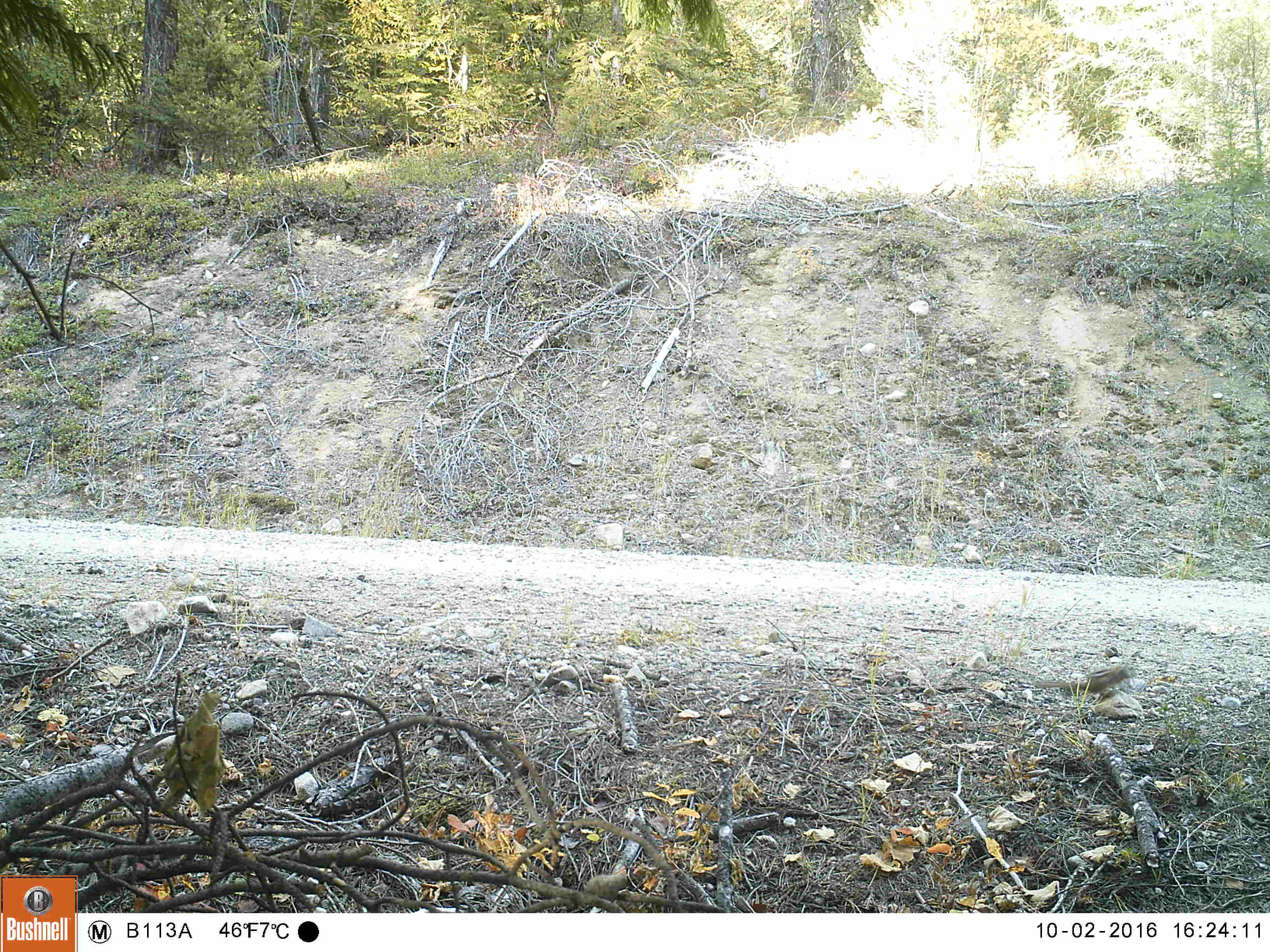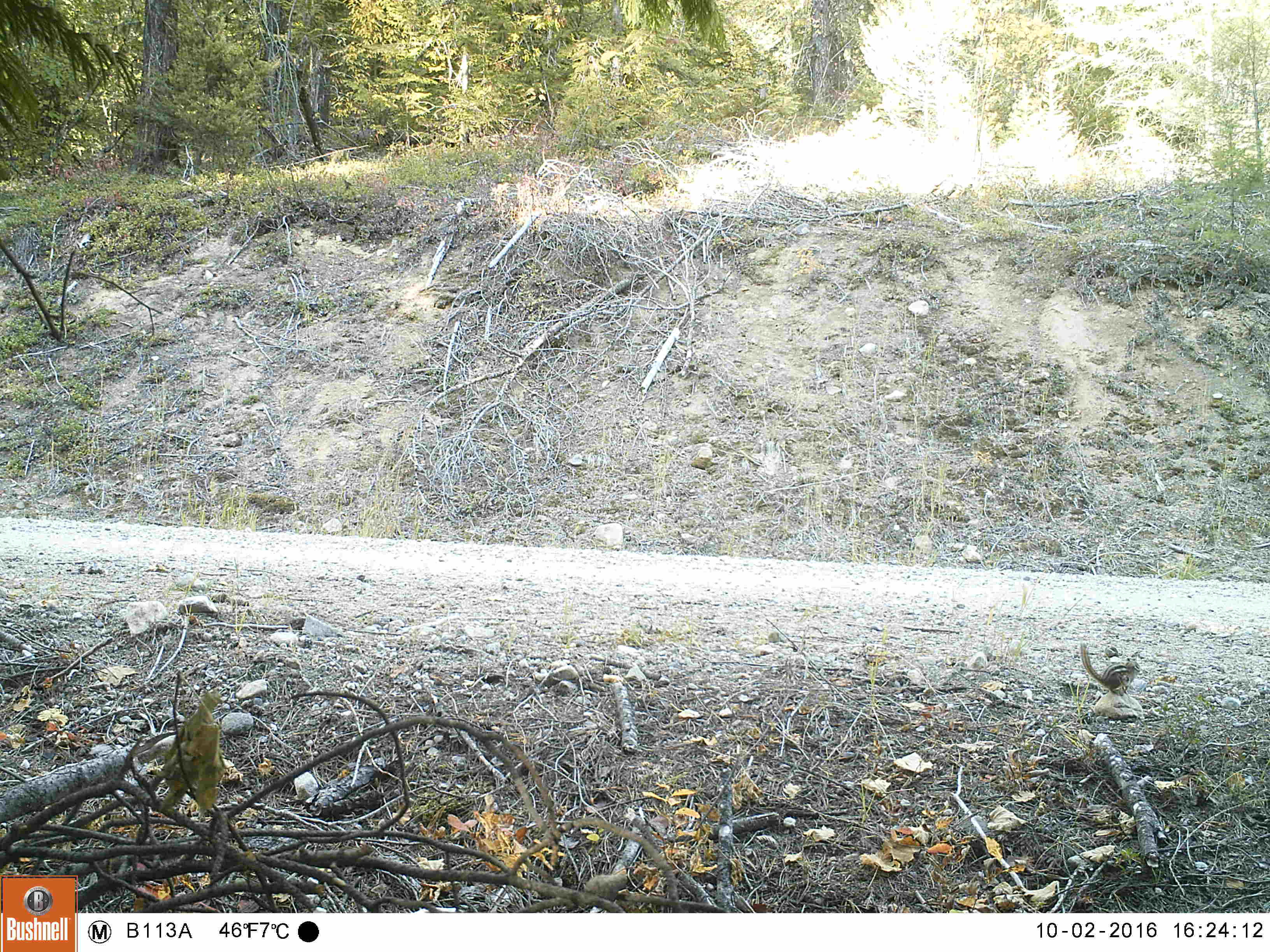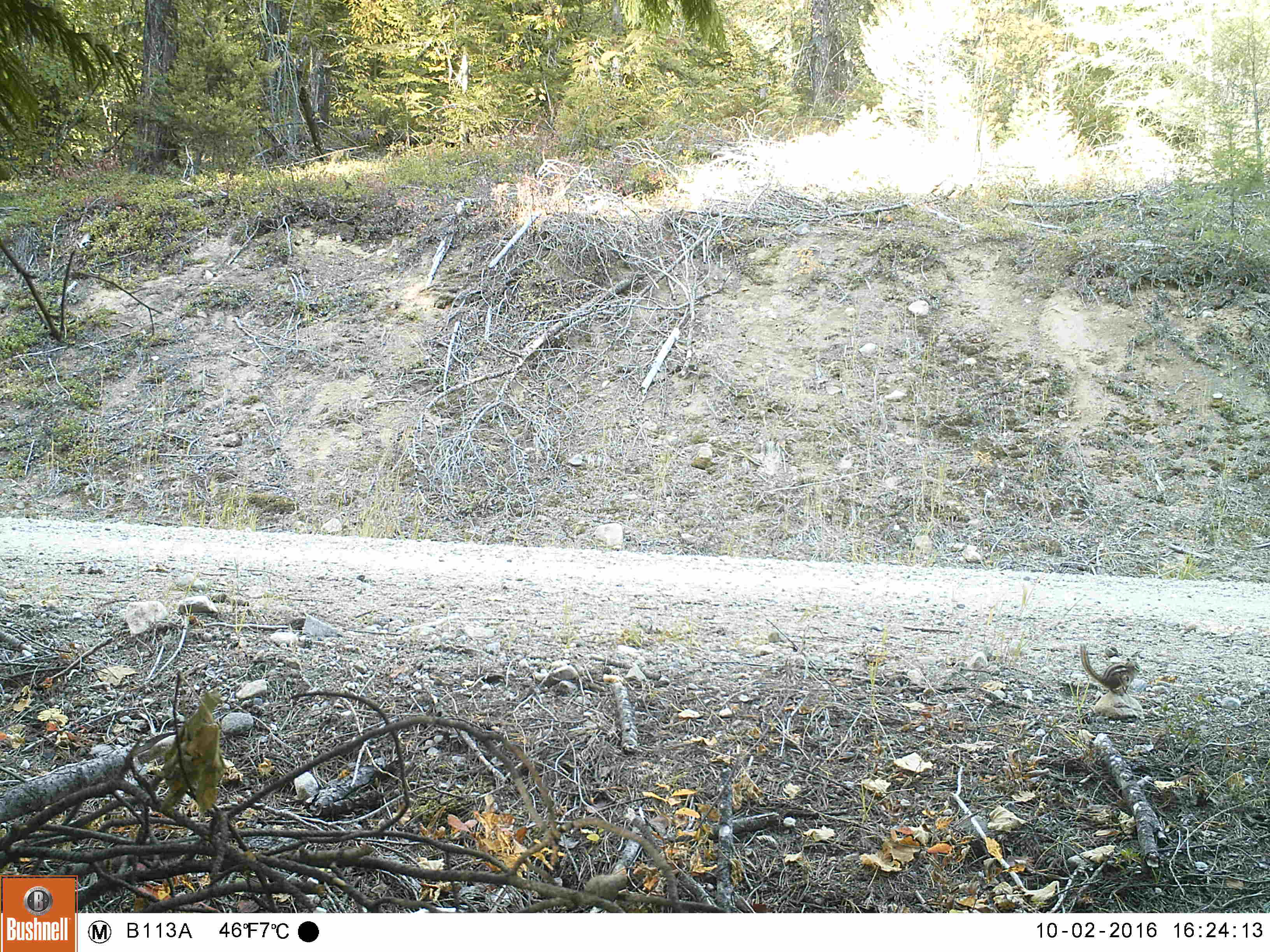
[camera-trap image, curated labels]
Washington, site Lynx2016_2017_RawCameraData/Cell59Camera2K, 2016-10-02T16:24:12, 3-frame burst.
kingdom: Animalia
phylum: Chordata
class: Mammalia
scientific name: Mammalia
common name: small mammal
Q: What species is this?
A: Small mammal (Mammalia).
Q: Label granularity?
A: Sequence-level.